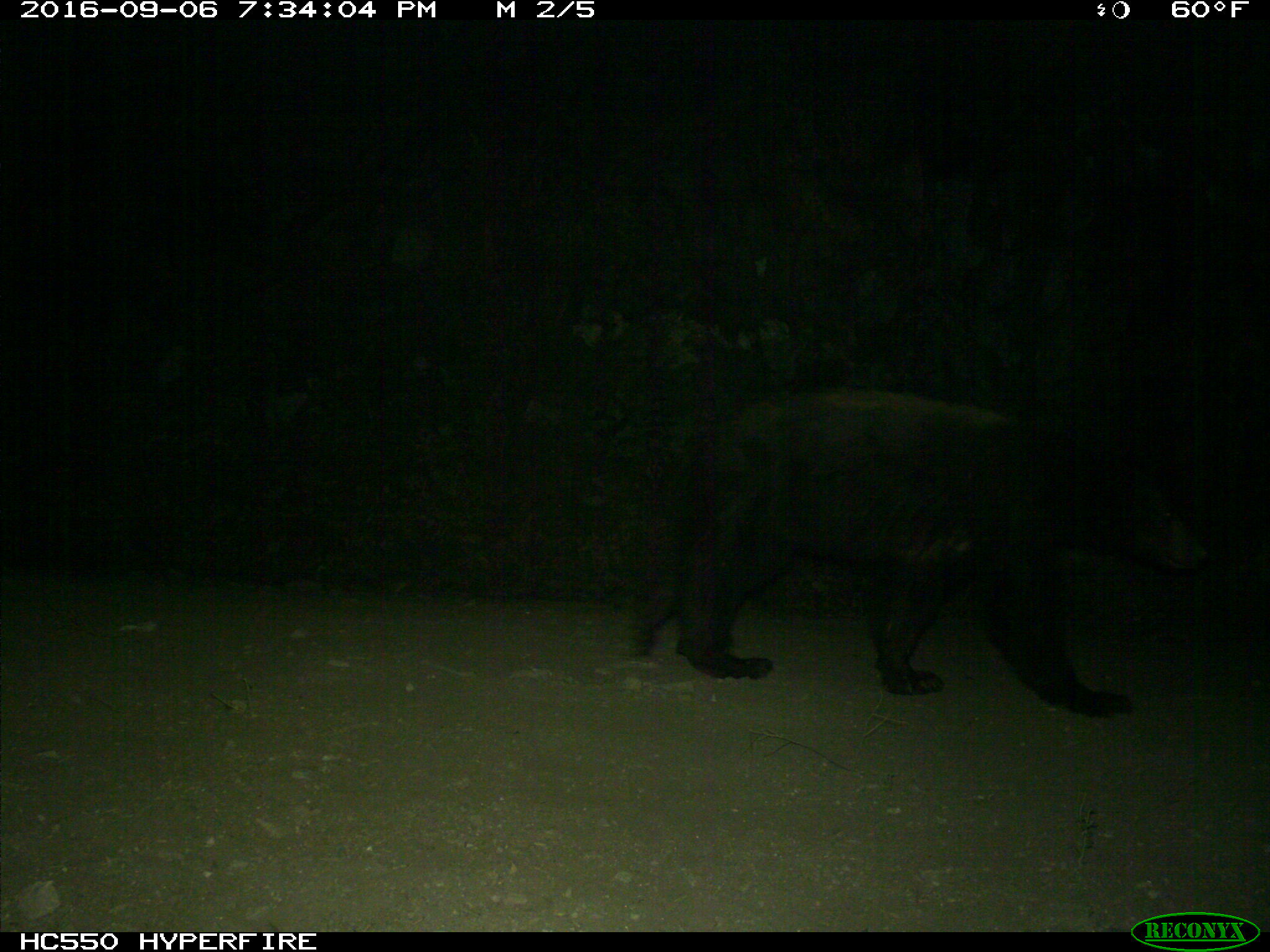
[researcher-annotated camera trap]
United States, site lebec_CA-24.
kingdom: Animalia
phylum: Chordata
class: Mammalia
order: Carnivora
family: Ursidae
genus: Ursus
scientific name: Ursus americanus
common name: american black bear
Ursus americanus (american black bear).